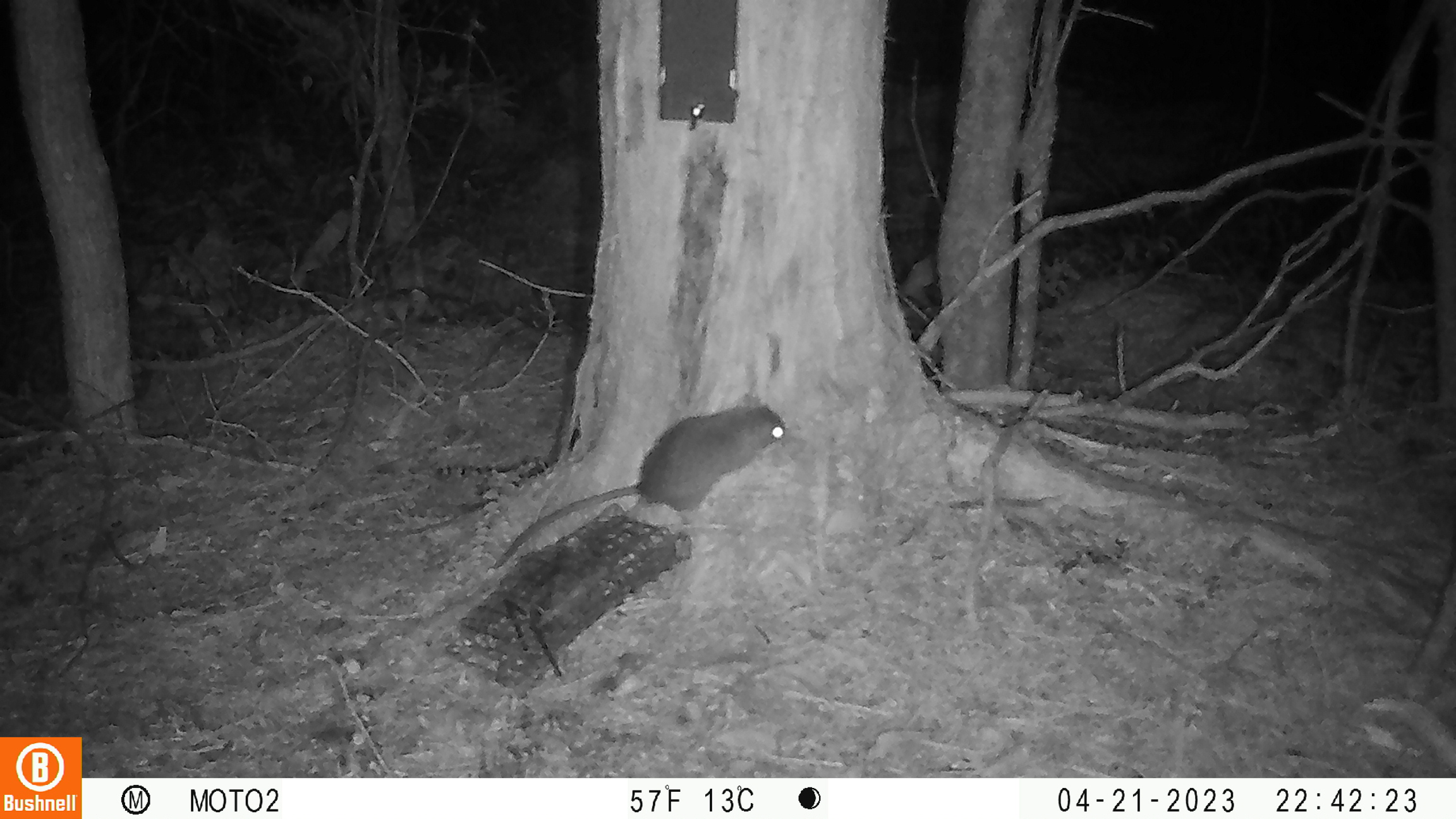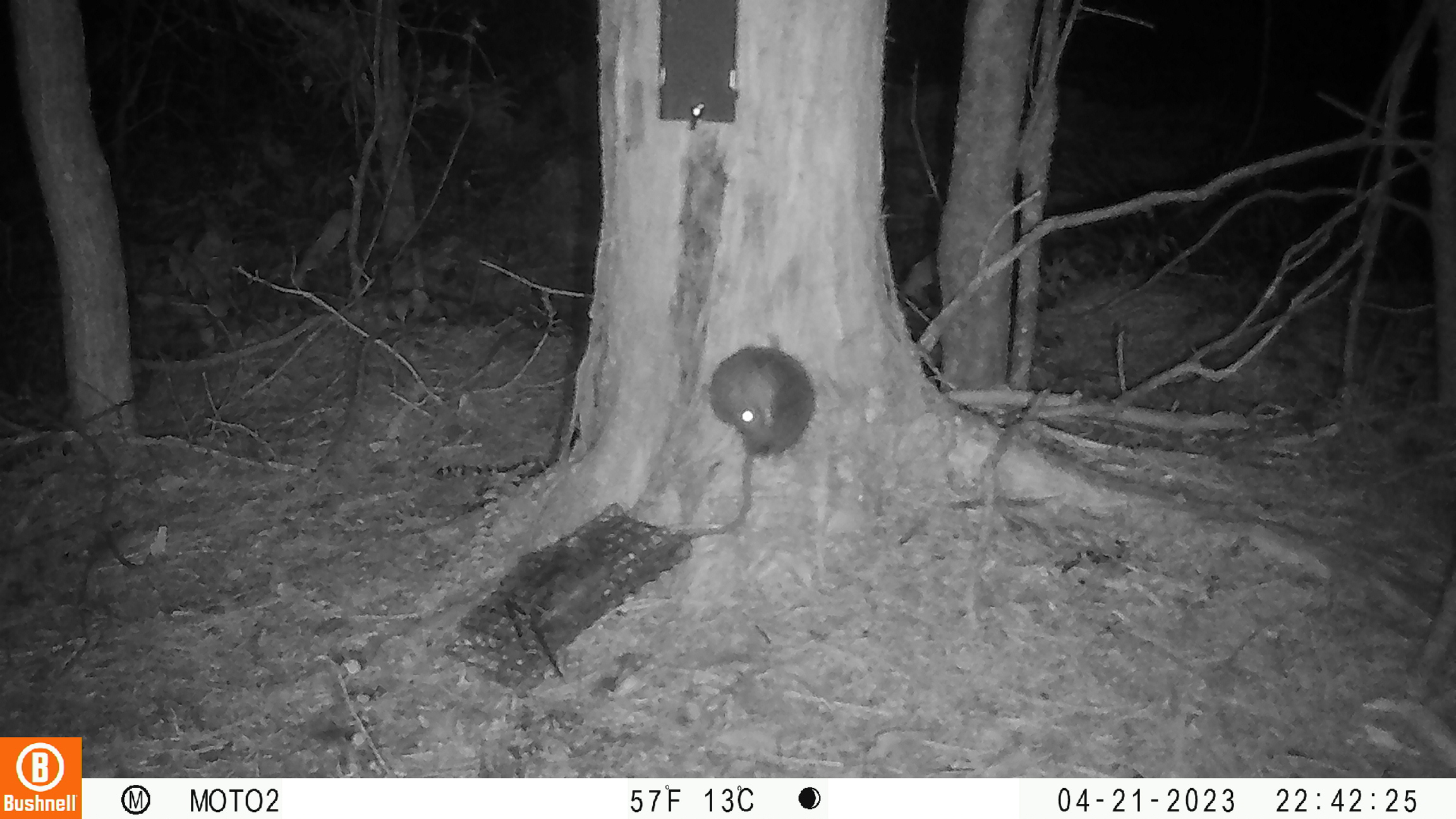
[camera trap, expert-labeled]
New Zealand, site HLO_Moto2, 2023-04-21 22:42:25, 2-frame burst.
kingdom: Animalia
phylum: Chordata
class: Mammalia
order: Rodentia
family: Muridae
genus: Rattus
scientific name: Rattus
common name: rat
Rat (Rattus).